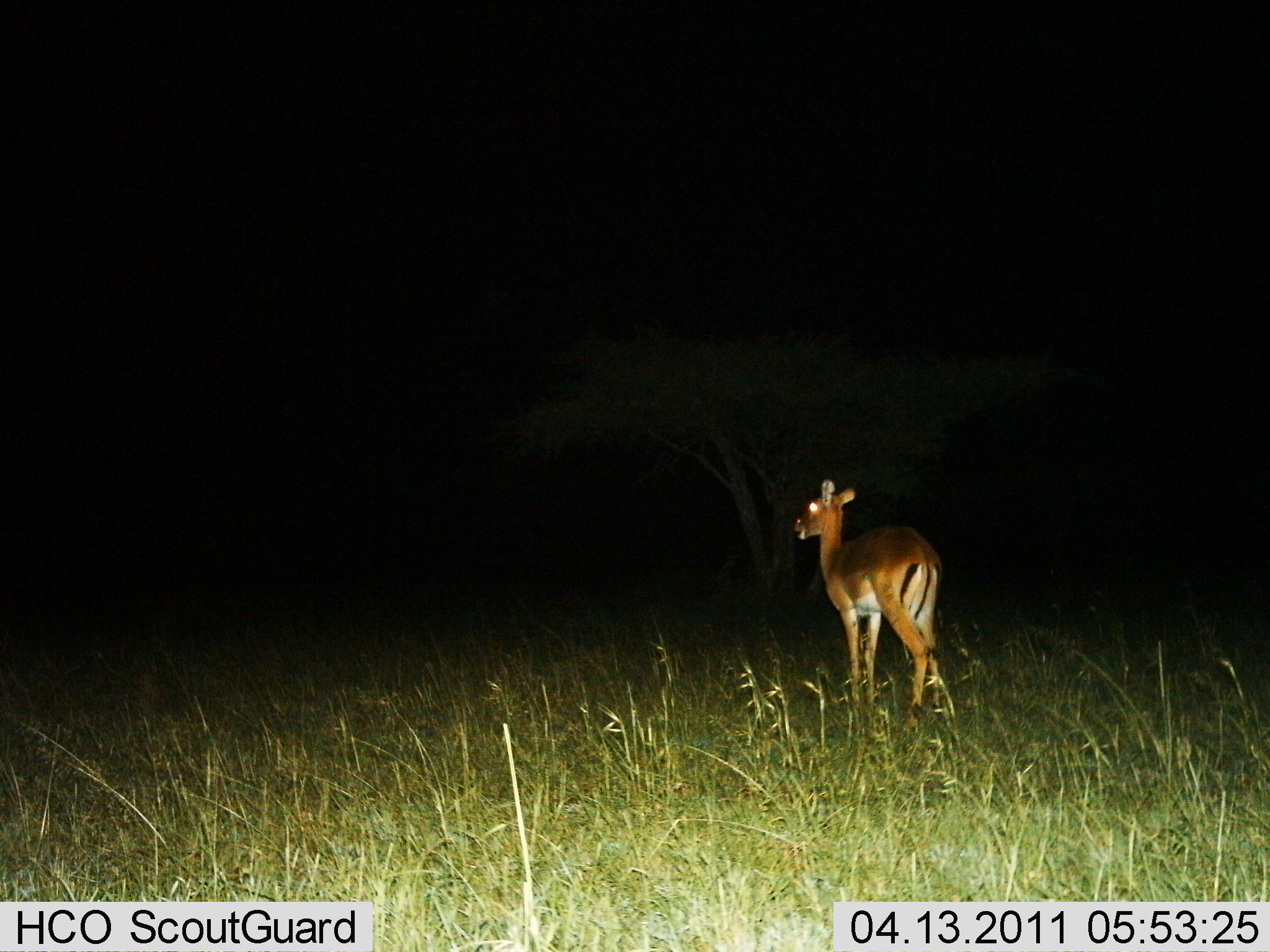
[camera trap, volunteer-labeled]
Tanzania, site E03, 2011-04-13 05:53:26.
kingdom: Animalia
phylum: Chordata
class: Mammalia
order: Artiodactyla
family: Bovidae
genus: Aepyceros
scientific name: Aepyceros melampus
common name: impala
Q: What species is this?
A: Impala (Aepyceros melampus).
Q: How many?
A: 1.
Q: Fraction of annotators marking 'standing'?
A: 79%.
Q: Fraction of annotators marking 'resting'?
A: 0%.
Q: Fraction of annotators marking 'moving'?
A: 29%.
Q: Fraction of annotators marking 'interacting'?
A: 0%.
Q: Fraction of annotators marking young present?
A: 7%.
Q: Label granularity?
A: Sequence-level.